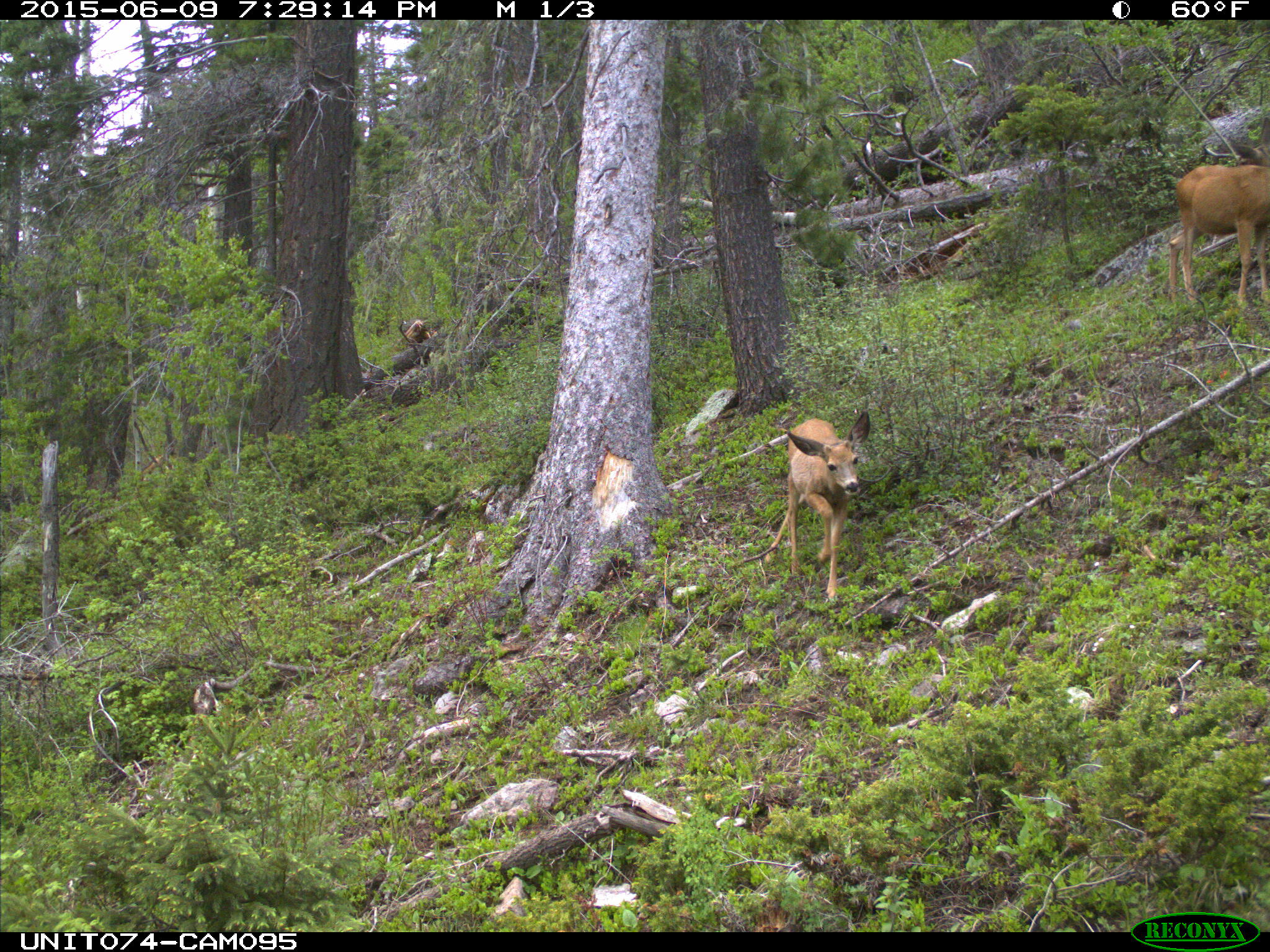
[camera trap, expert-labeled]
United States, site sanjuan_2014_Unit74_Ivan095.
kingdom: Animalia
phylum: Chordata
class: Mammalia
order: Artiodactyla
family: Cervidae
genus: Odocoileus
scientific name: Odocoileus hemionus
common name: mule deer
Odocoileus hemionus (mule deer).